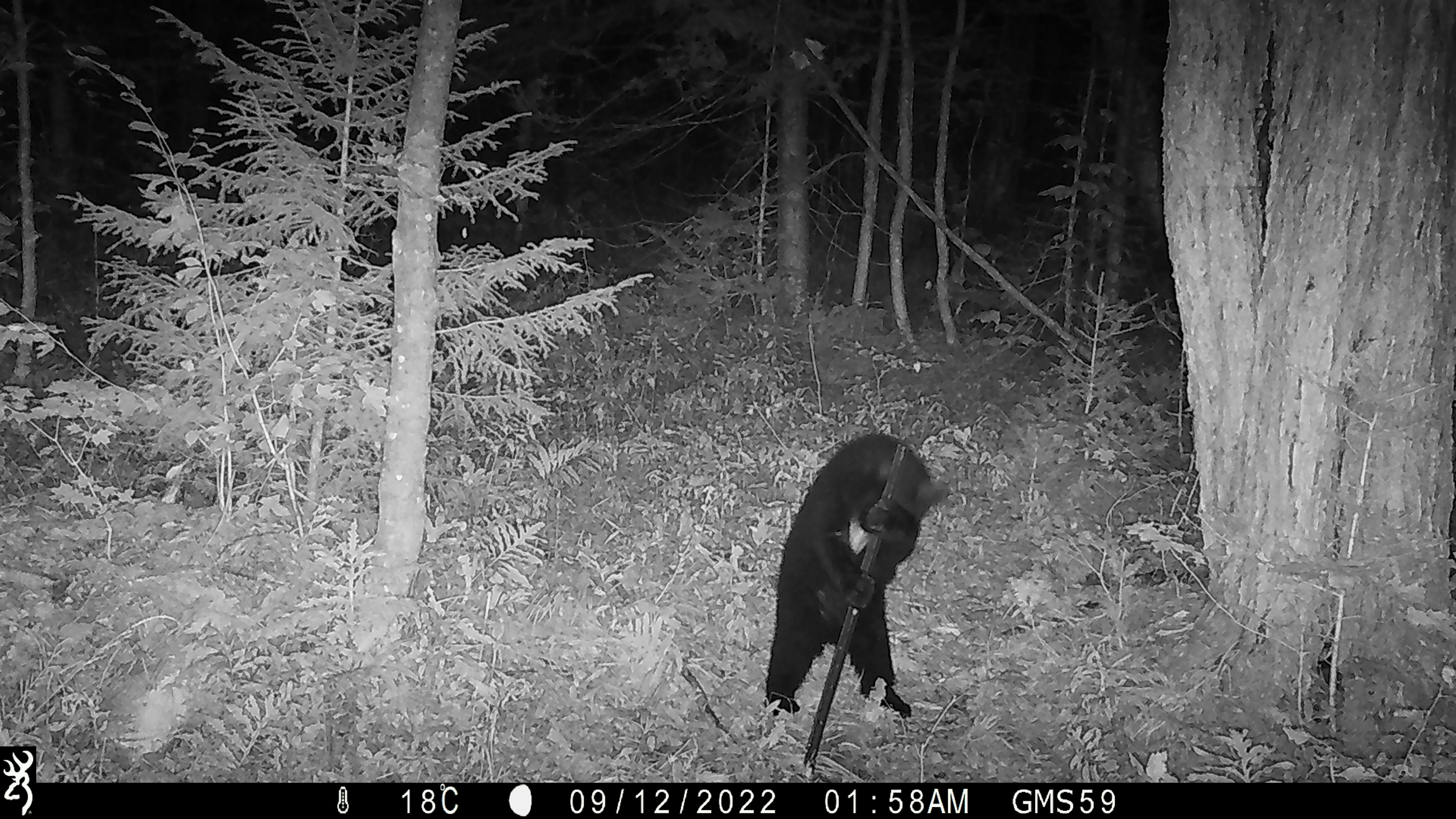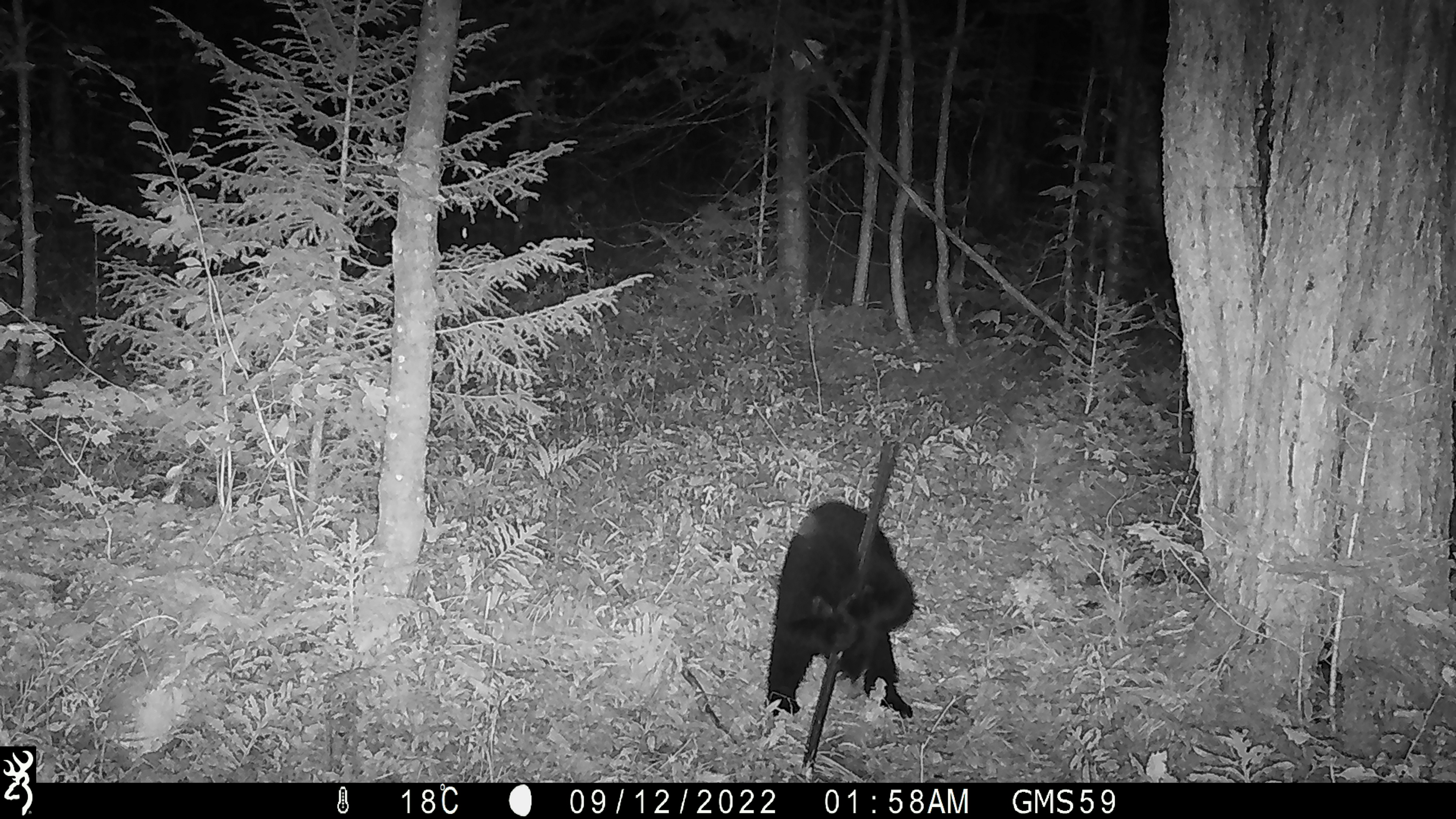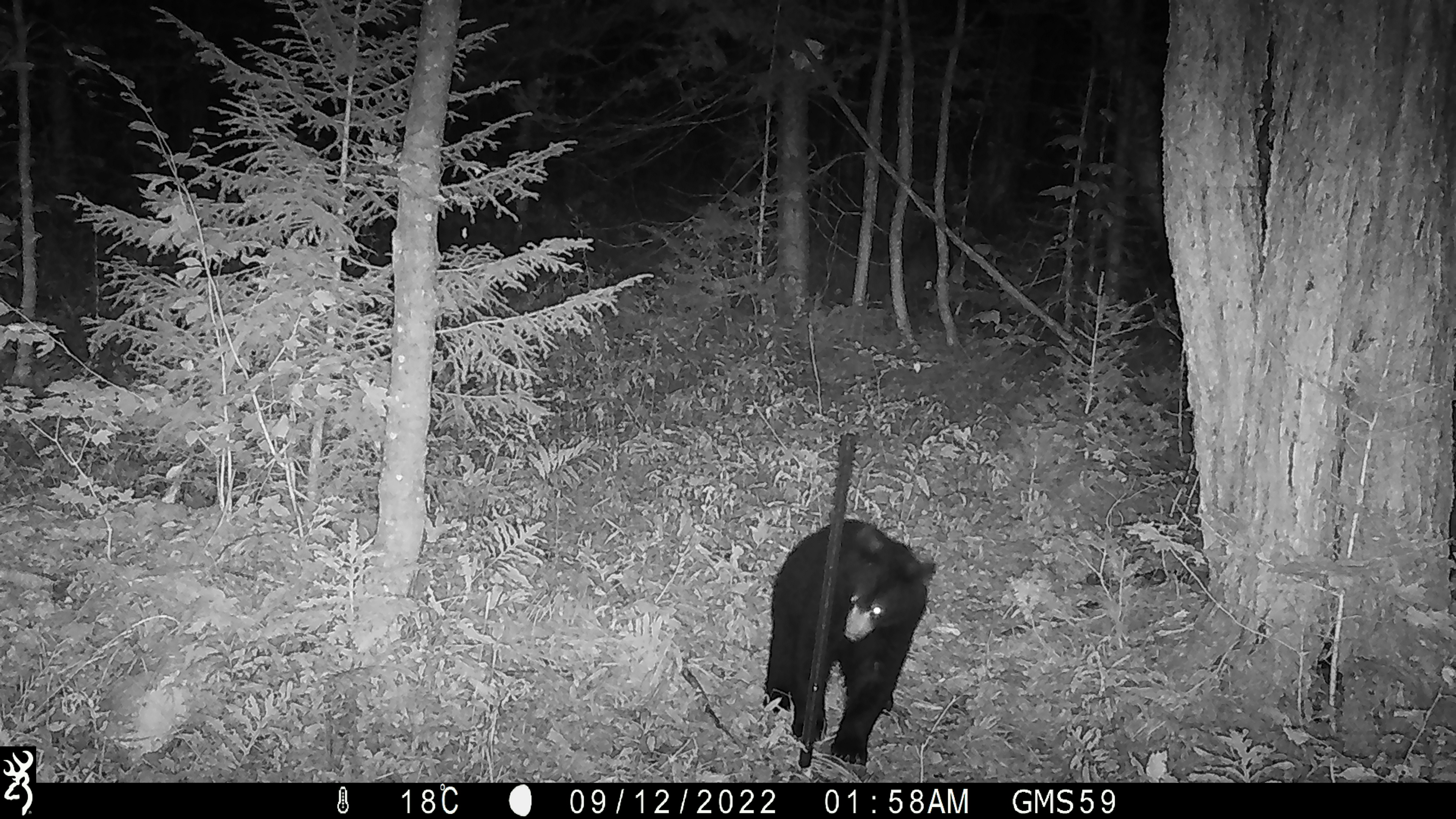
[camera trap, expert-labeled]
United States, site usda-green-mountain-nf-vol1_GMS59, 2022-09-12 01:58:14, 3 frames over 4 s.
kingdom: Animalia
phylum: Chordata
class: Mammalia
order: Carnivora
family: Ursidae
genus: Ursus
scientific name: Ursus americanus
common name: black bear